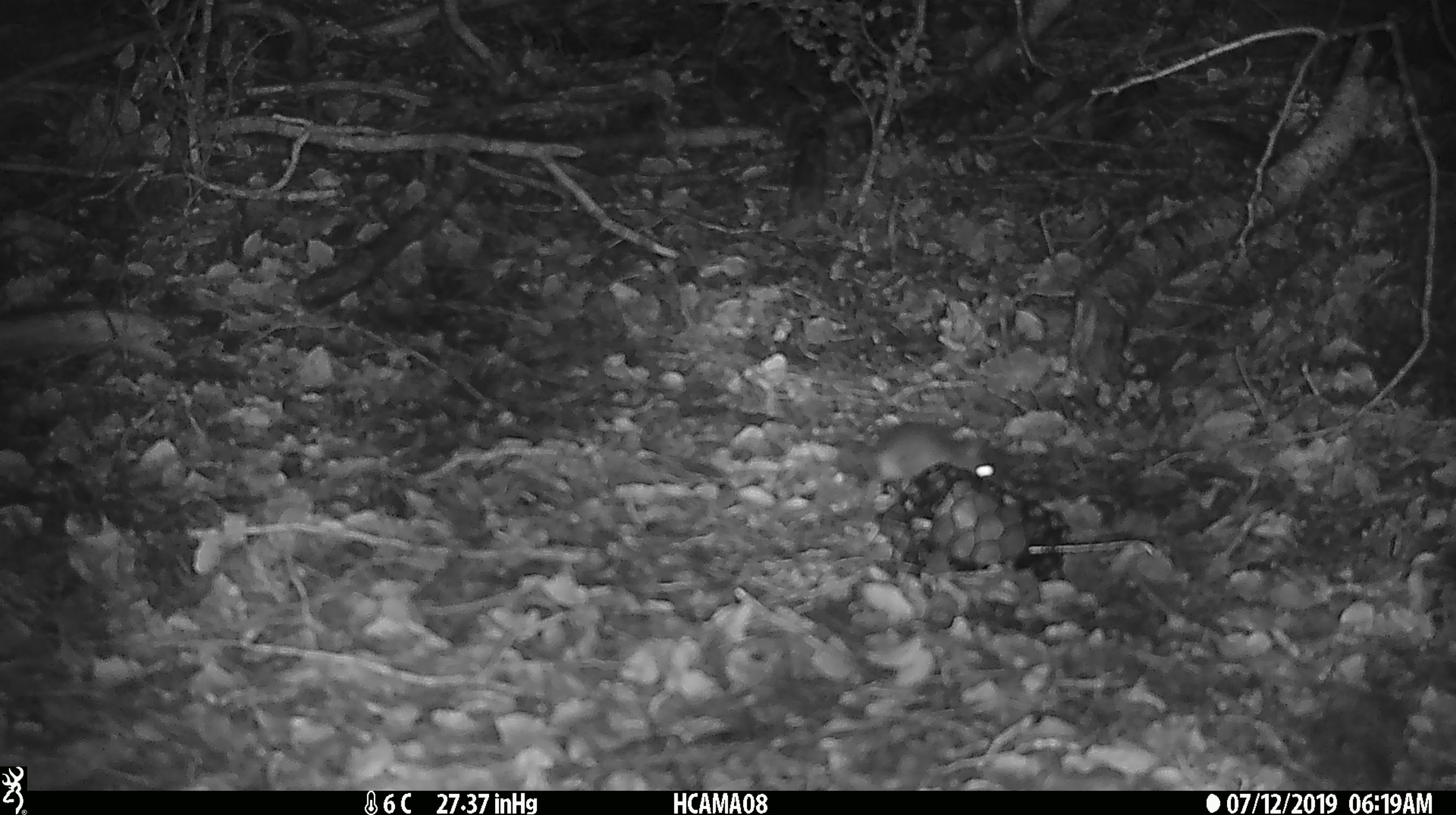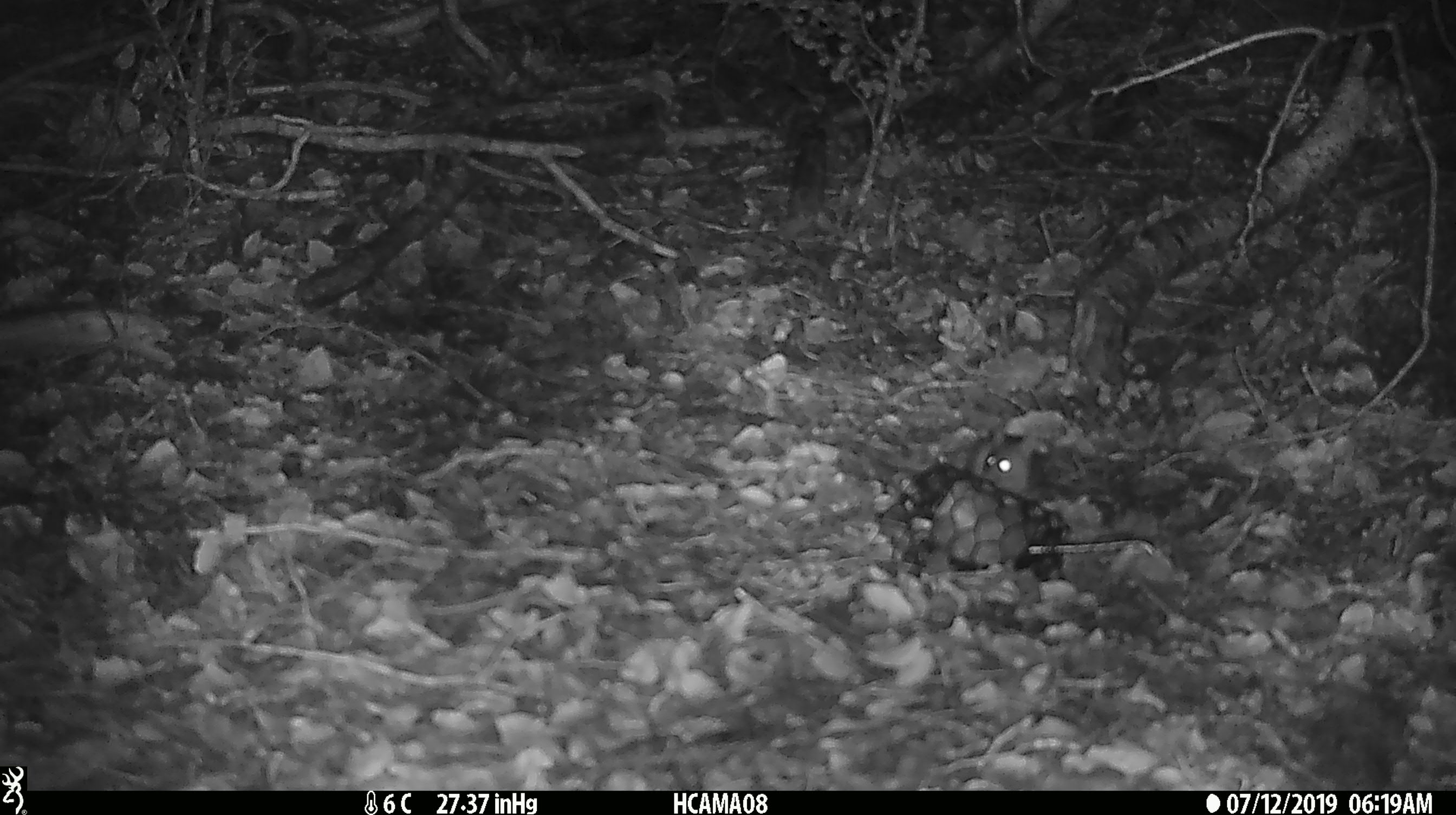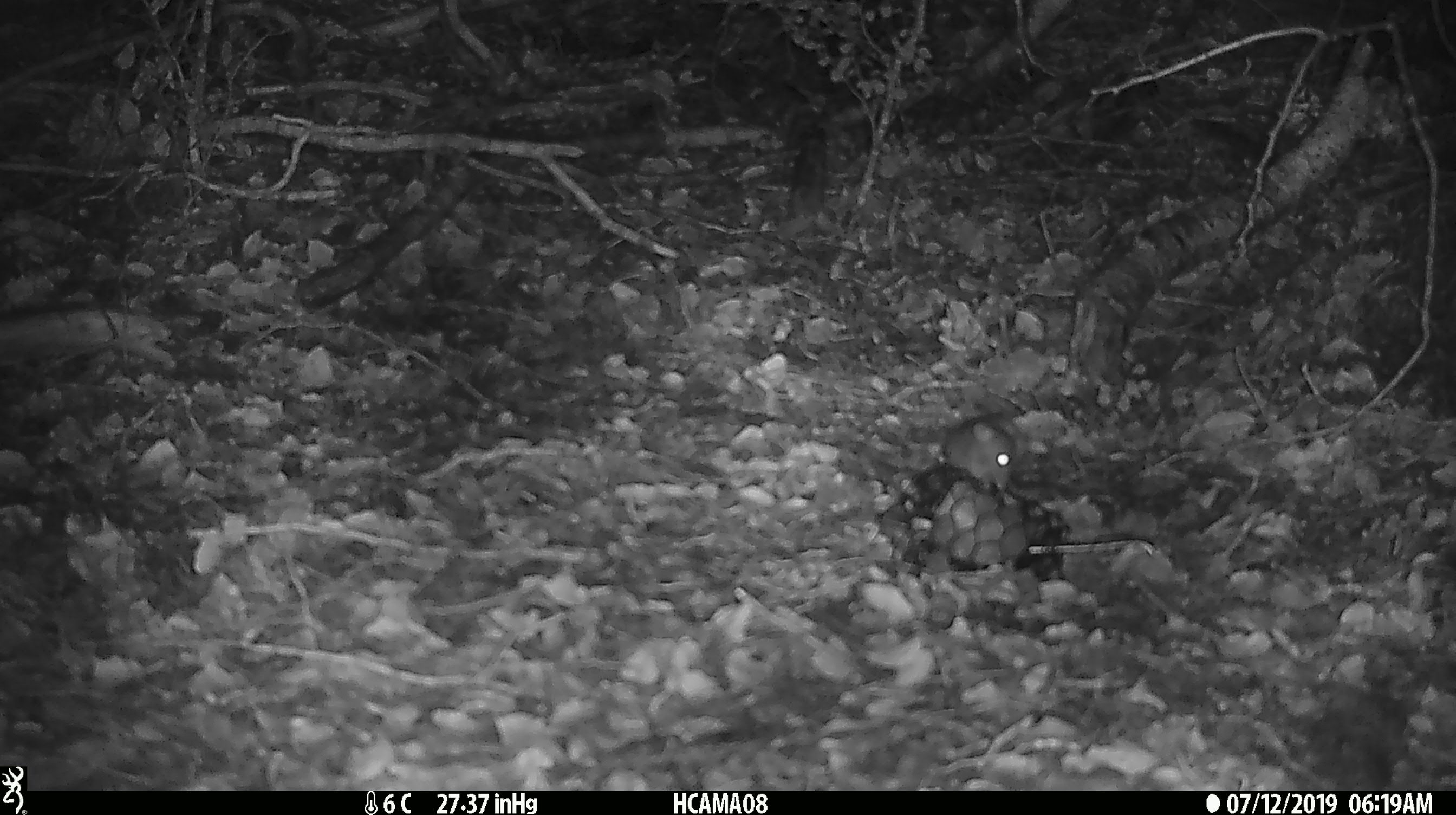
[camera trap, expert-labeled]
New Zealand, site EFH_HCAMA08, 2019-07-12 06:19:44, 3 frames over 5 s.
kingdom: Animalia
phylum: Chordata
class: Mammalia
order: Rodentia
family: Muridae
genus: Mus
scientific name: Mus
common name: mouse